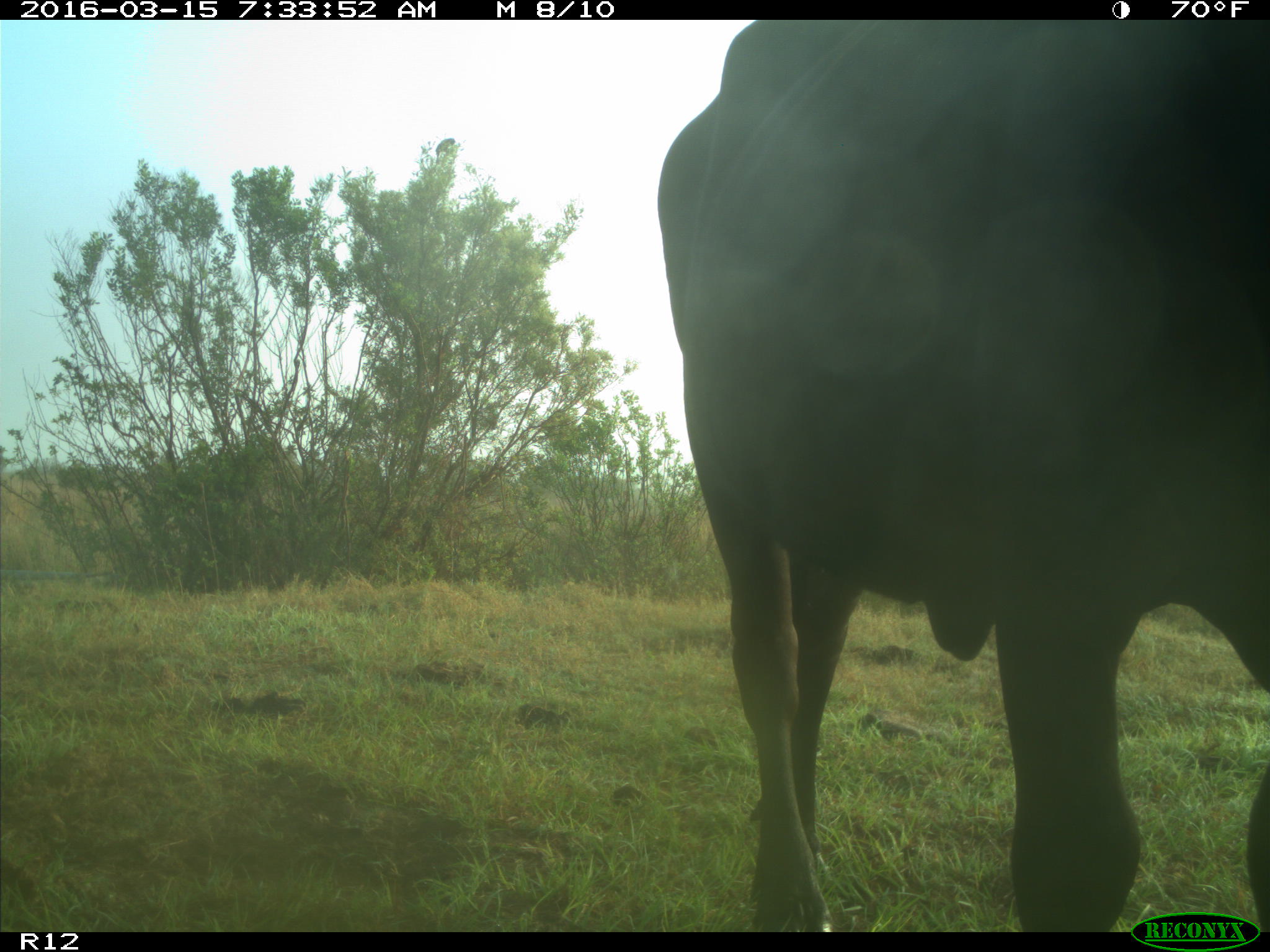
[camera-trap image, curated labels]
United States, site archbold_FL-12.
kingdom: Animalia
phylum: Chordata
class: Mammalia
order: Artiodactyla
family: Bovidae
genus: Bos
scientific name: Bos taurus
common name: domestic cow